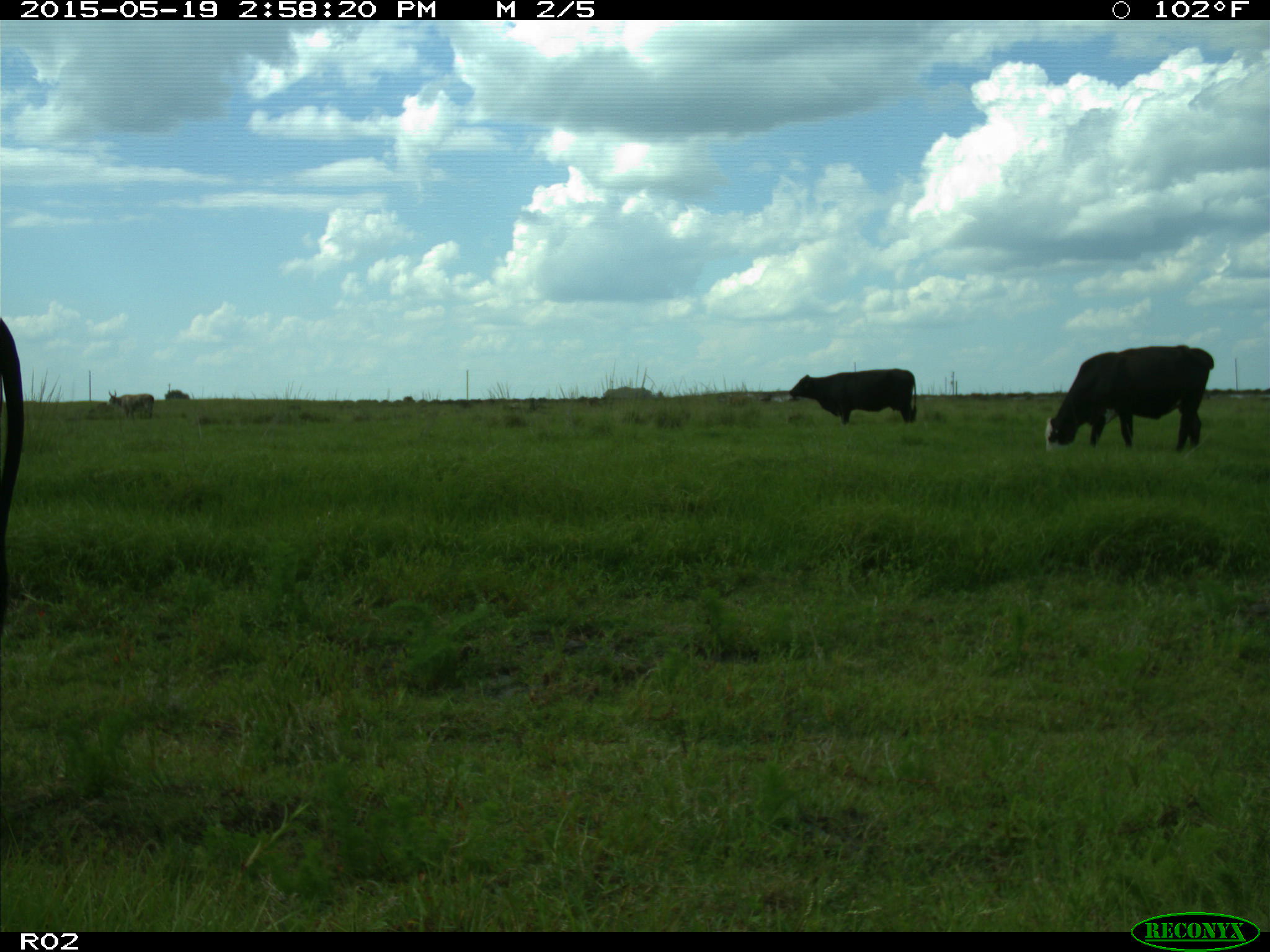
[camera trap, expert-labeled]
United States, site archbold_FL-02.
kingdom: Animalia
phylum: Chordata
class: Mammalia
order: Artiodactyla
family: Bovidae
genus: Bos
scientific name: Bos taurus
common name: domestic cow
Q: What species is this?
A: Bos taurus (domestic cow).